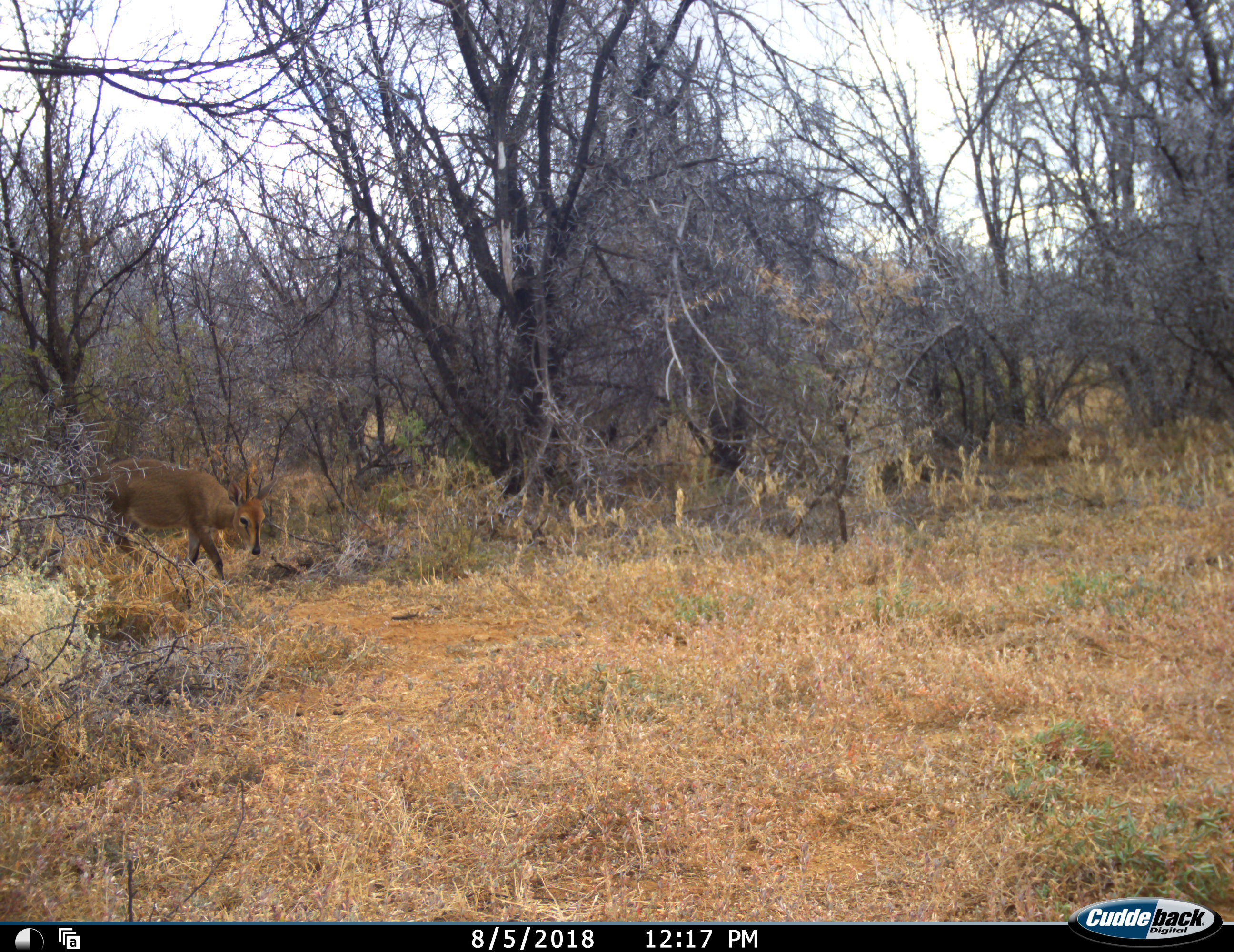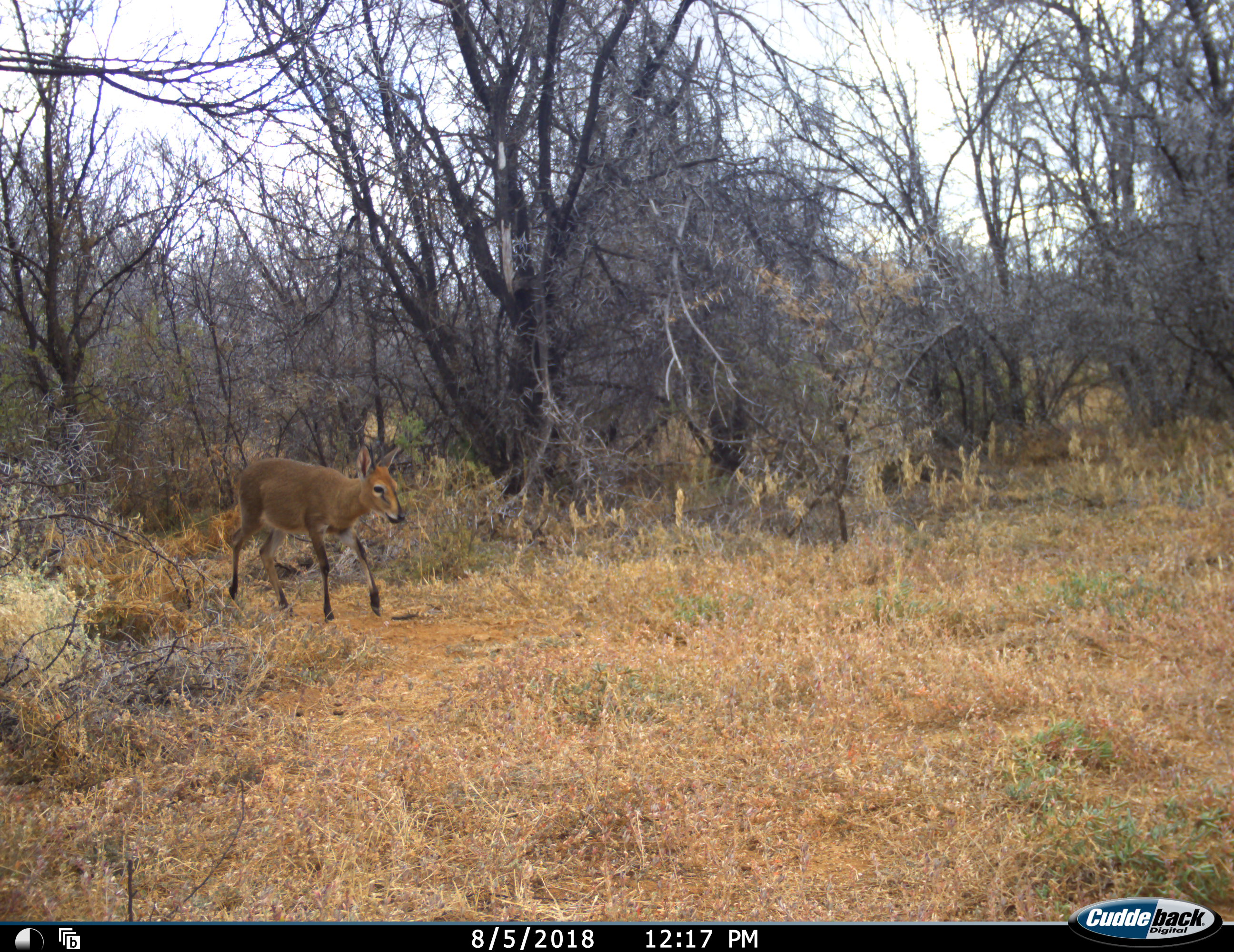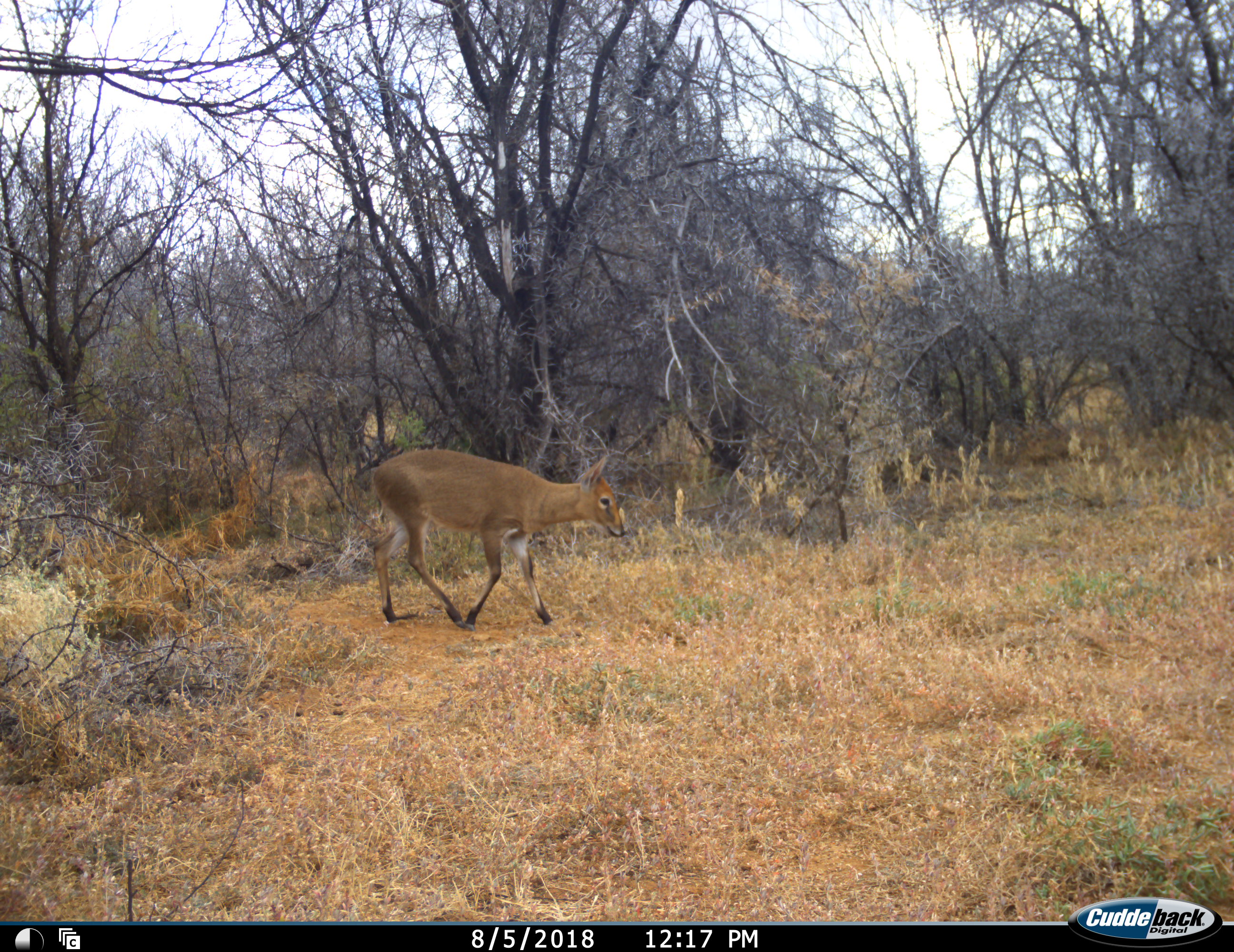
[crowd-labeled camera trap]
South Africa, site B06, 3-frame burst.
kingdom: Animalia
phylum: Chordata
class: Mammalia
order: Artiodactyla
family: Bovidae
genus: Sylvicapra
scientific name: Sylvicapra grimmia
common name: common grey duiker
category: duikercommongrey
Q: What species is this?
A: Duikercommongrey (common grey duiker) (Sylvicapra grimmia).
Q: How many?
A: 1.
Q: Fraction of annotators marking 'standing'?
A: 10%.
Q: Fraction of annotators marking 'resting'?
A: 0%.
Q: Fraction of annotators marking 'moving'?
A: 90%.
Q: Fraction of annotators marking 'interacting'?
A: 0%.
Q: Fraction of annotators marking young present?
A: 0%.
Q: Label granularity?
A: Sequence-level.